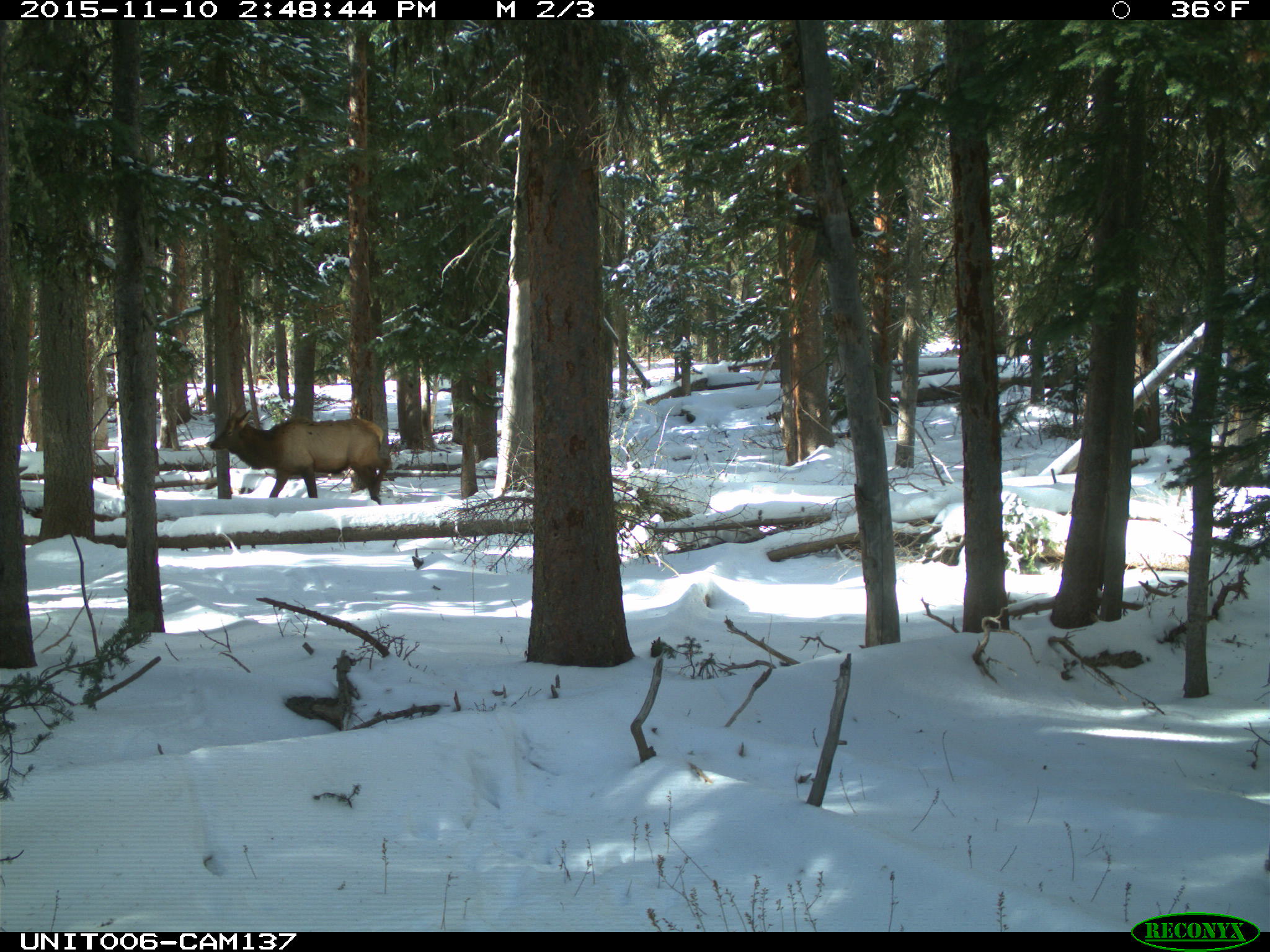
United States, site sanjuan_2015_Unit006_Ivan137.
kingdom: Animalia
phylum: Chordata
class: Mammalia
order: Artiodactyla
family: Cervidae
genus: Cervus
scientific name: Cervus elaphus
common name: red deer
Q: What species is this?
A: Cervus elaphus (red deer).